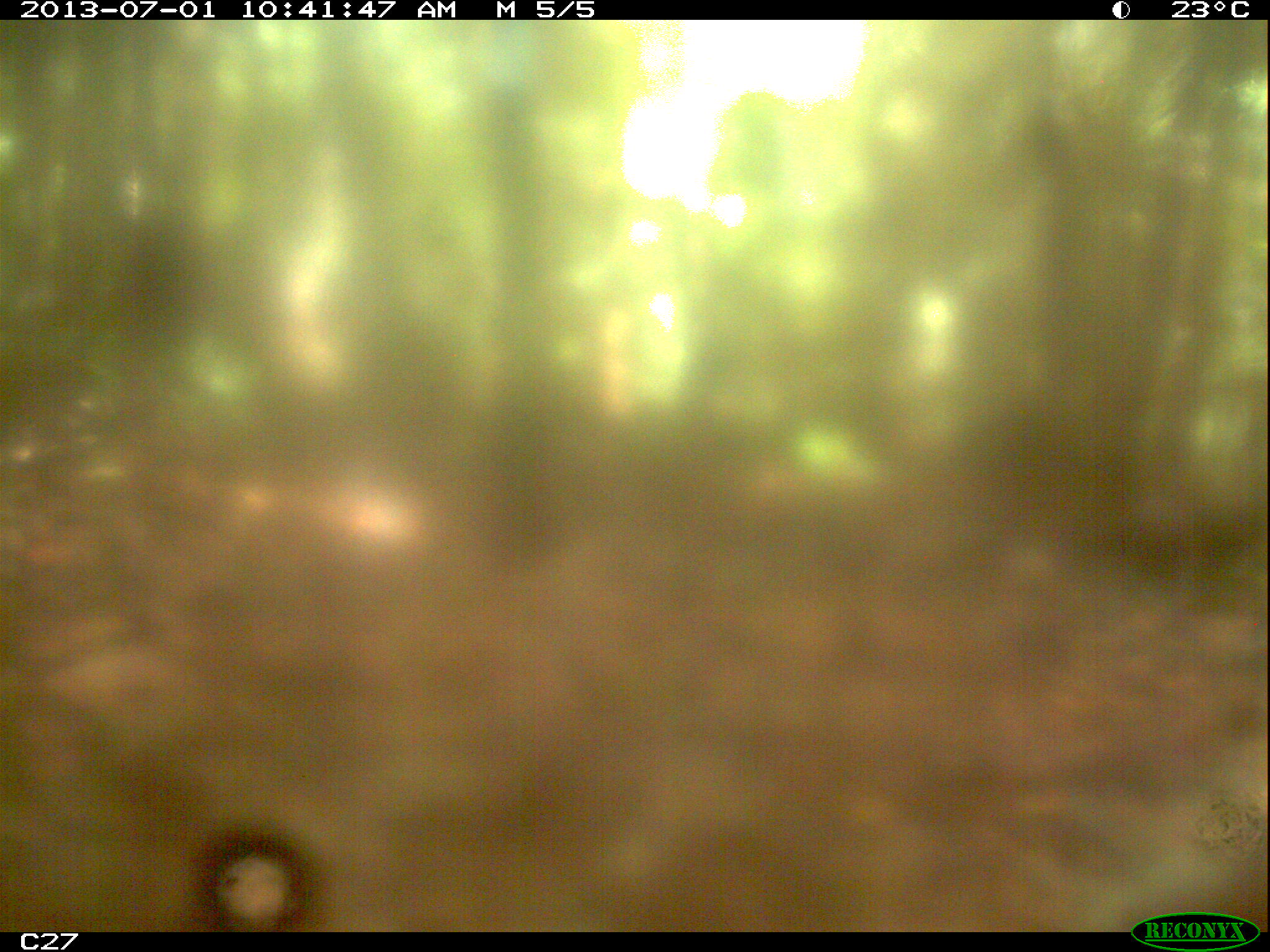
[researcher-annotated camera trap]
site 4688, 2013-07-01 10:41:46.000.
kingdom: Animalia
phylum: Chordata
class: Aves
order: Gruiformes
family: Psophiidae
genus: Psophia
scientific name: Psophia crepitans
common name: gray-winged trumpeter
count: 1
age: adult